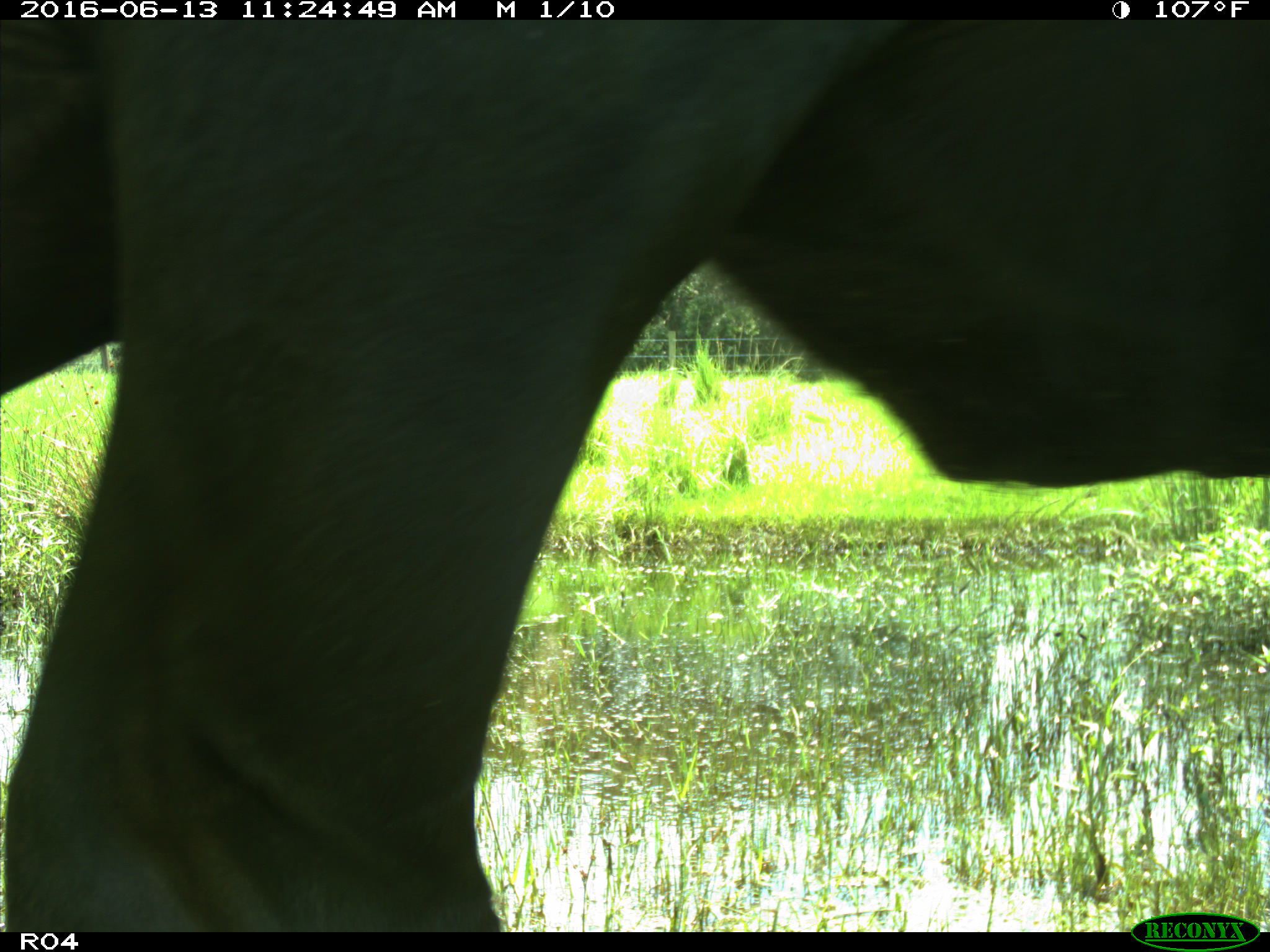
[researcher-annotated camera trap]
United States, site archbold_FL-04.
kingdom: Animalia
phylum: Chordata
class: Mammalia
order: Artiodactyla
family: Bovidae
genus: Bos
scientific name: Bos taurus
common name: domestic cow